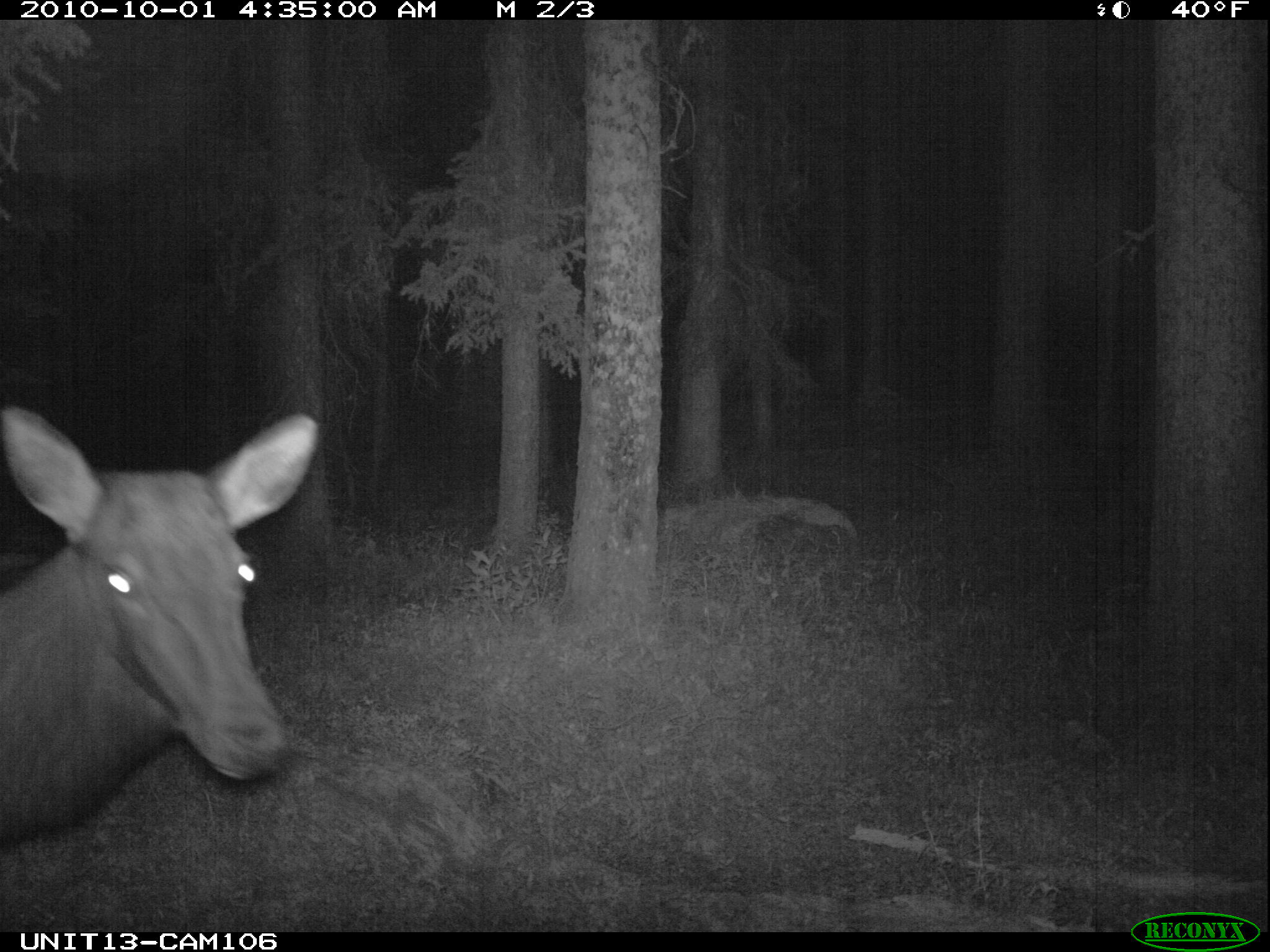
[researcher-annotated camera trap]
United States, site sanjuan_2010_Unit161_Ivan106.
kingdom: Animalia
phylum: Chordata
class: Mammalia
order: Artiodactyla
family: Cervidae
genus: Cervus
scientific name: Cervus elaphus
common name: red deer